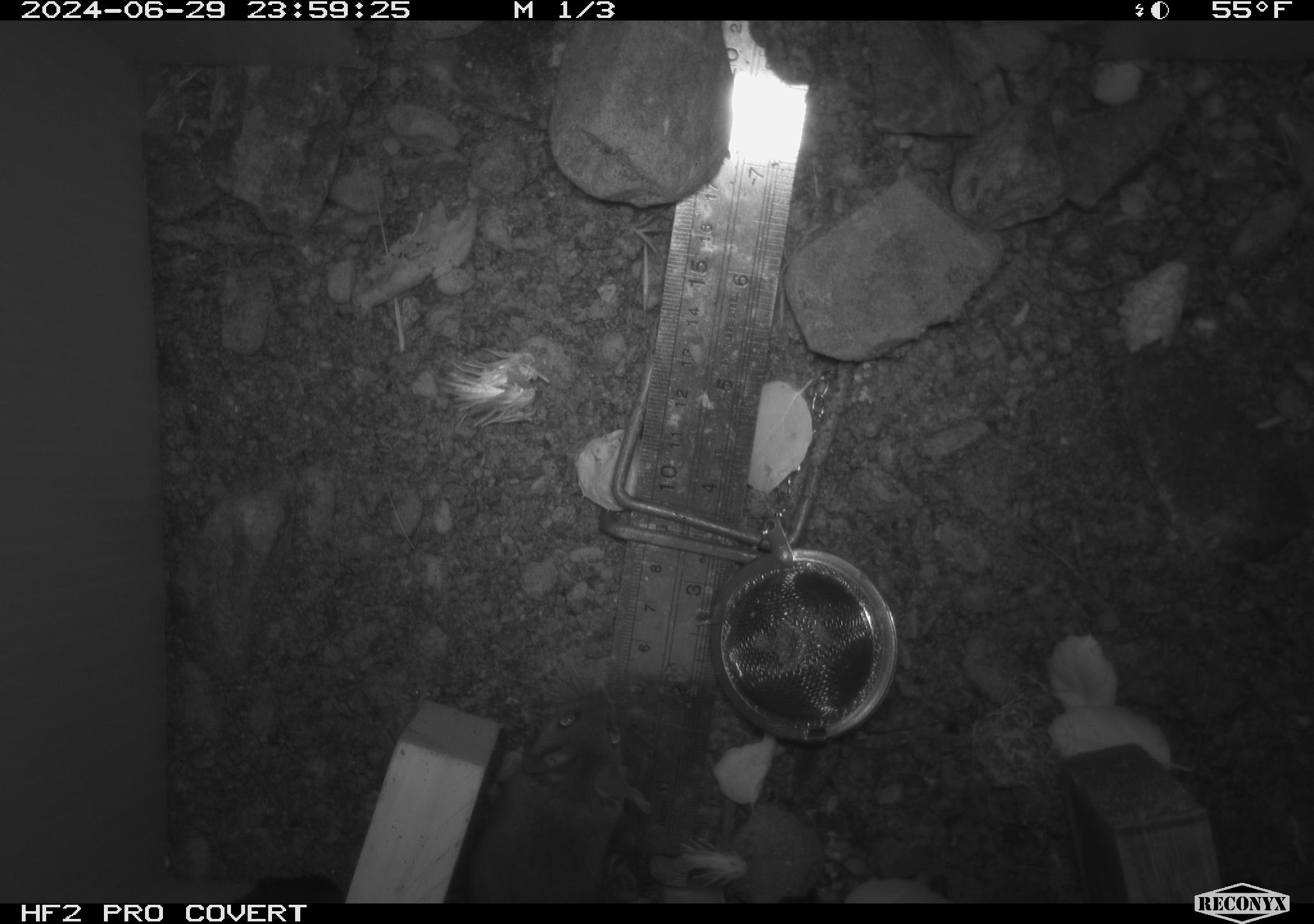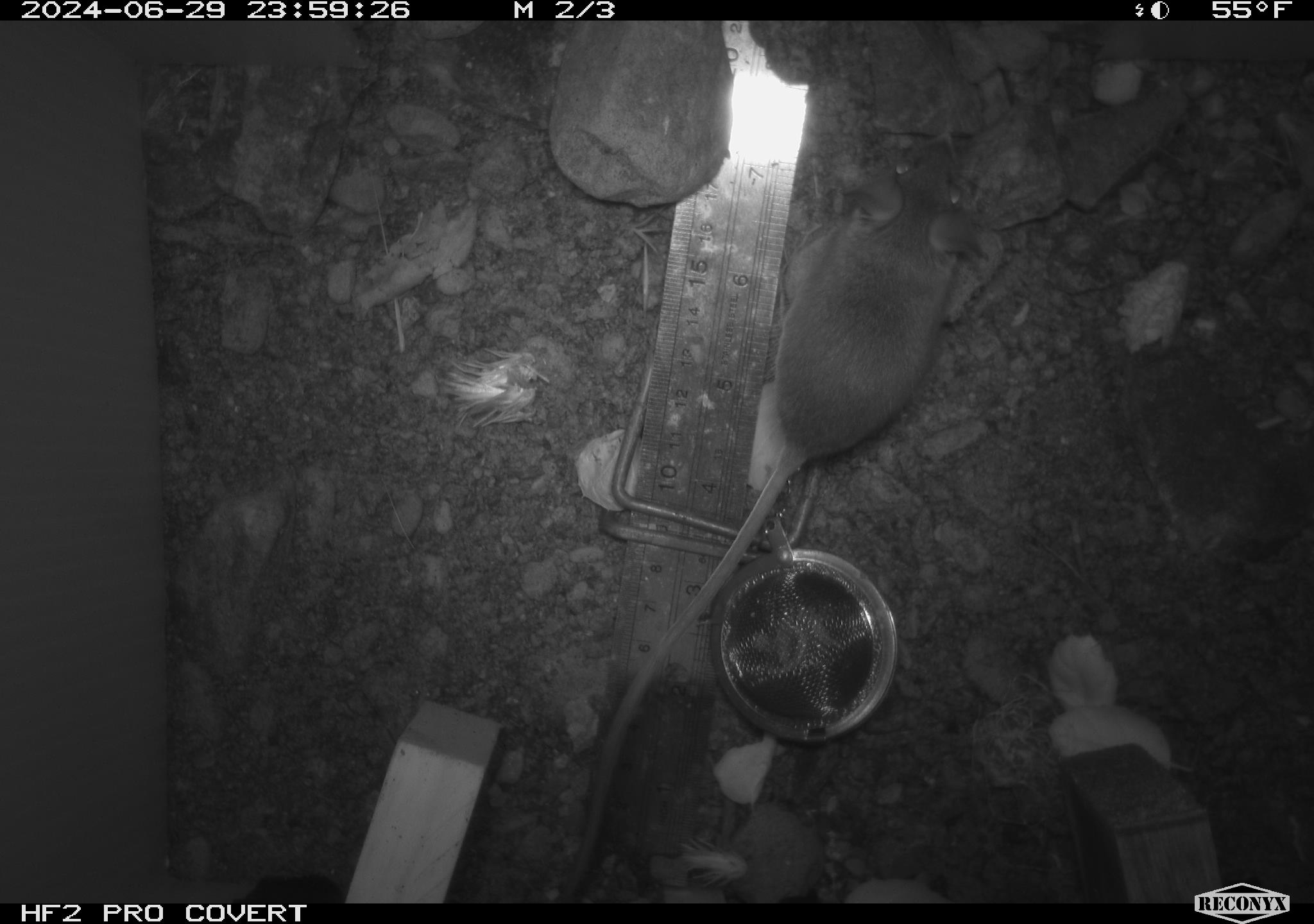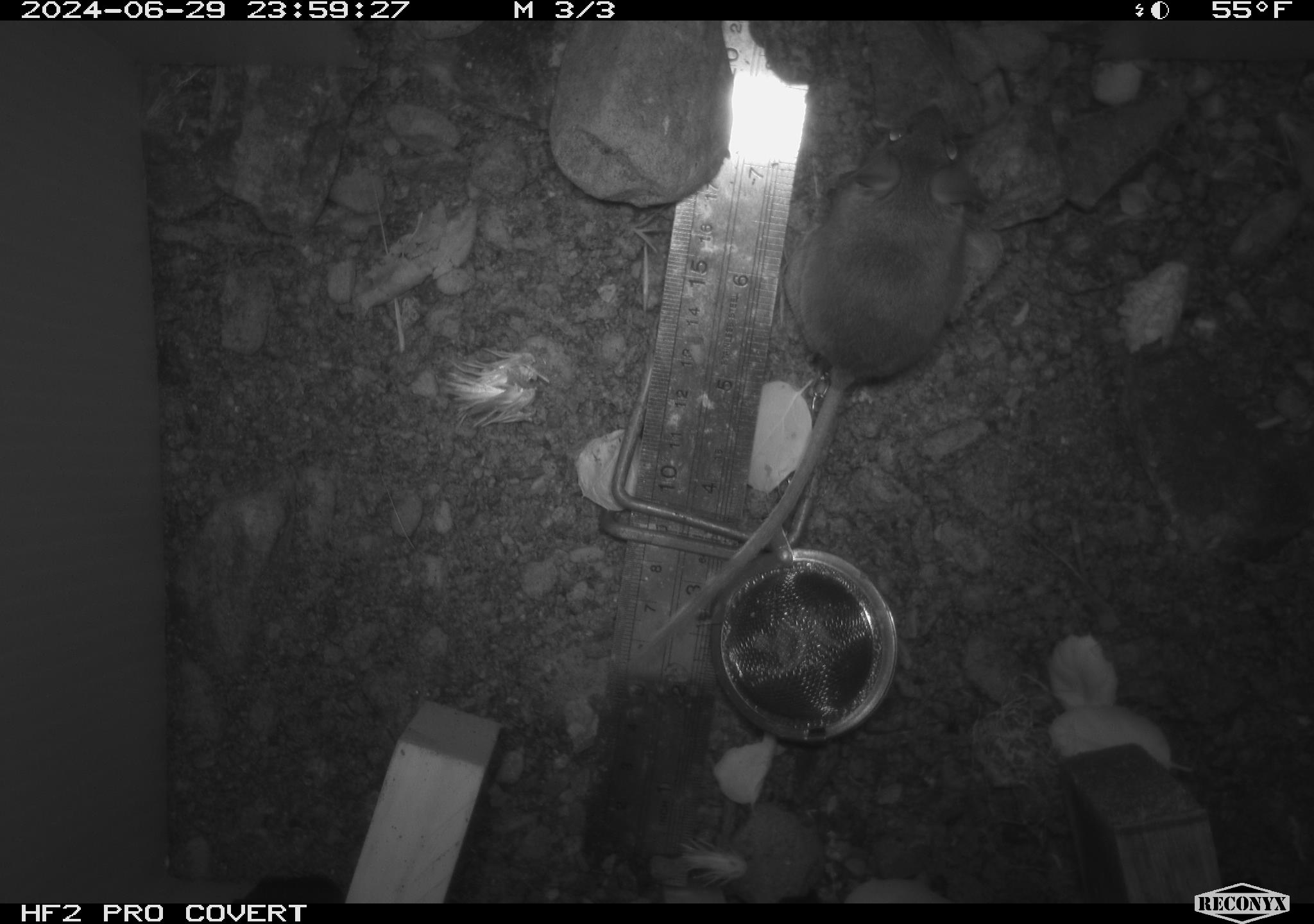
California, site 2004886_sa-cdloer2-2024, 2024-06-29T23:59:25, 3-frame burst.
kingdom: Animalia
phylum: Chordata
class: Mammalia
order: Rodentia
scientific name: Rodentia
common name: mouse species